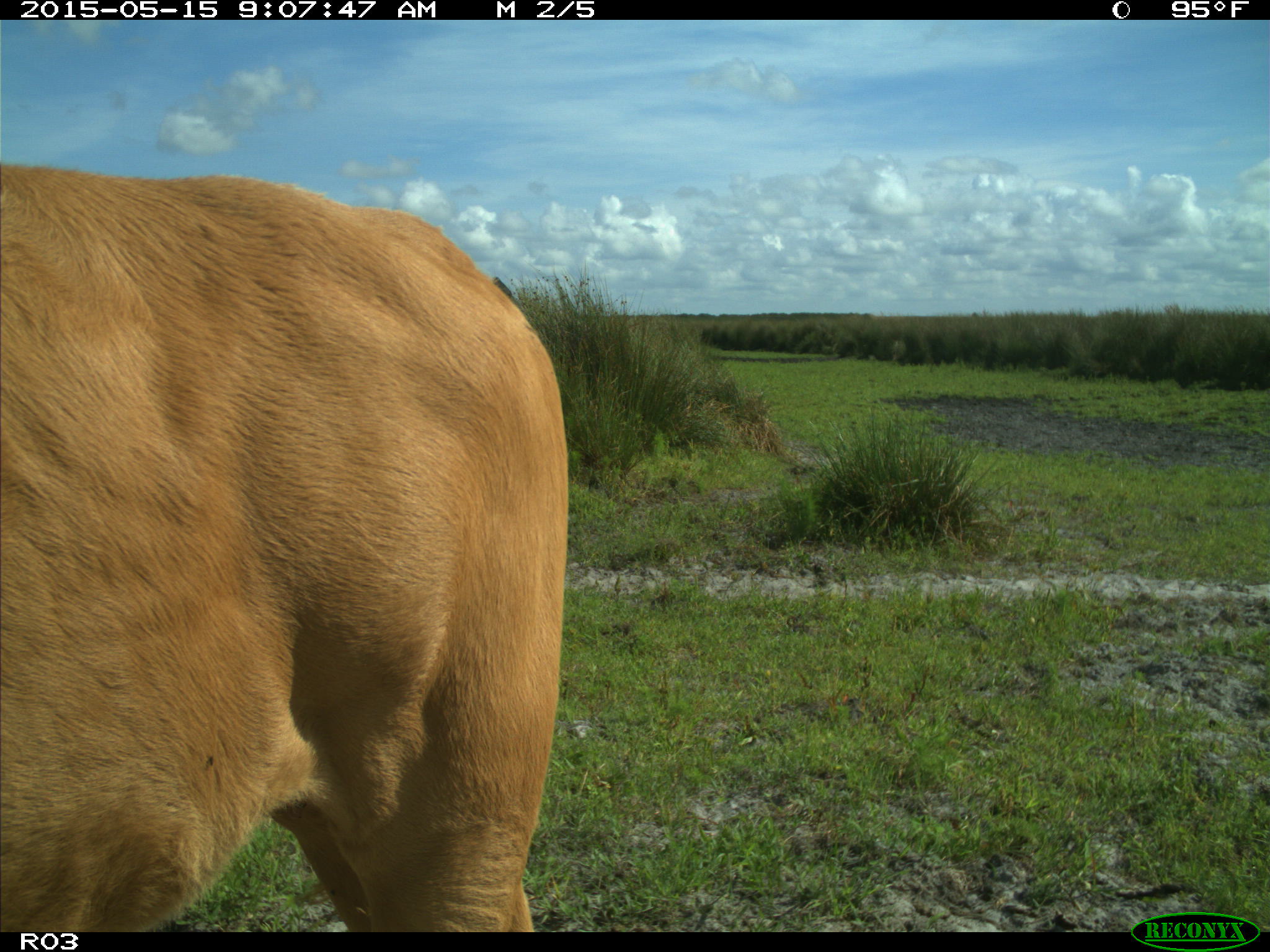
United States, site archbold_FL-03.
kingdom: Animalia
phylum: Chordata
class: Mammalia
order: Artiodactyla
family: Bovidae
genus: Bos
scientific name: Bos taurus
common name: domestic cow